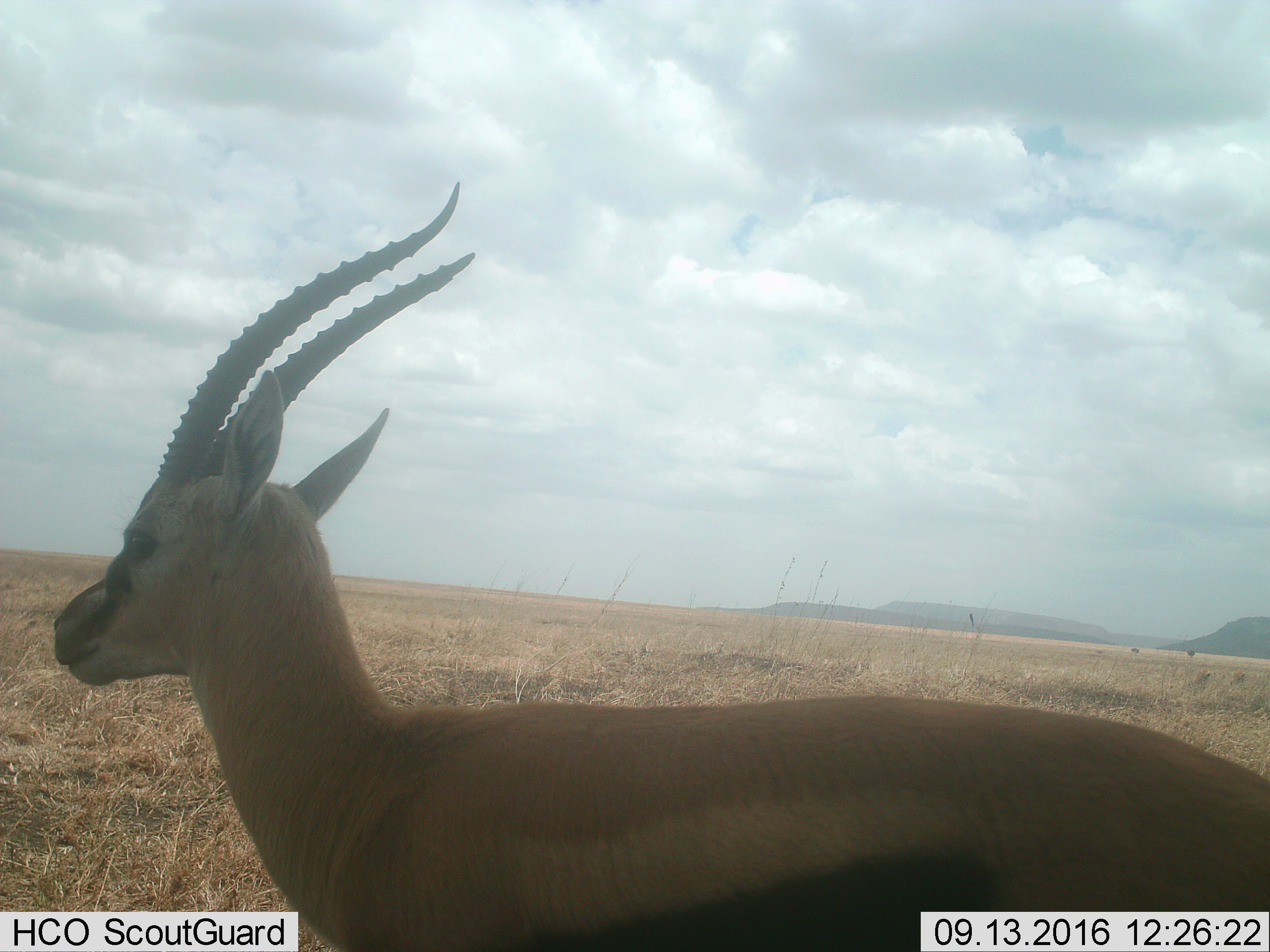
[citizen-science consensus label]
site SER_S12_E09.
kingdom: Animalia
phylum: Chordata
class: Mammalia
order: Artiodactyla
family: Bovidae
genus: Eudorcas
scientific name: Eudorcas thomsonii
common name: thomson's gazelle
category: gazellethomsons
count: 1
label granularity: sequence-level